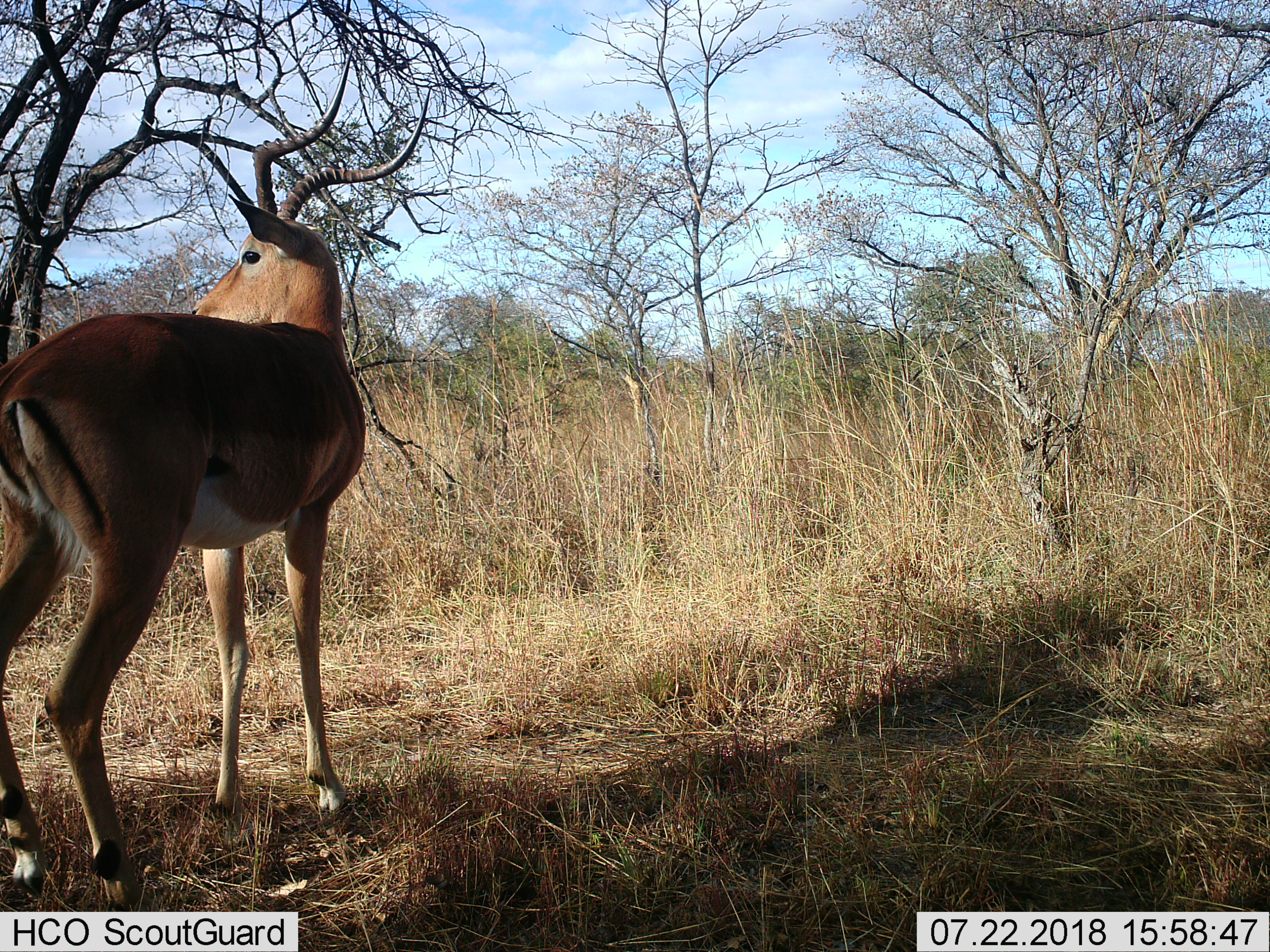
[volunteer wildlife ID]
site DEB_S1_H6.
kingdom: Animalia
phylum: Chordata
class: Mammalia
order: Artiodactyla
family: Bovidae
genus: Aepyceros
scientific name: Aepyceros melampus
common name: impala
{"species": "impala (Aepyceros melampus)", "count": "1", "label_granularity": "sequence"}